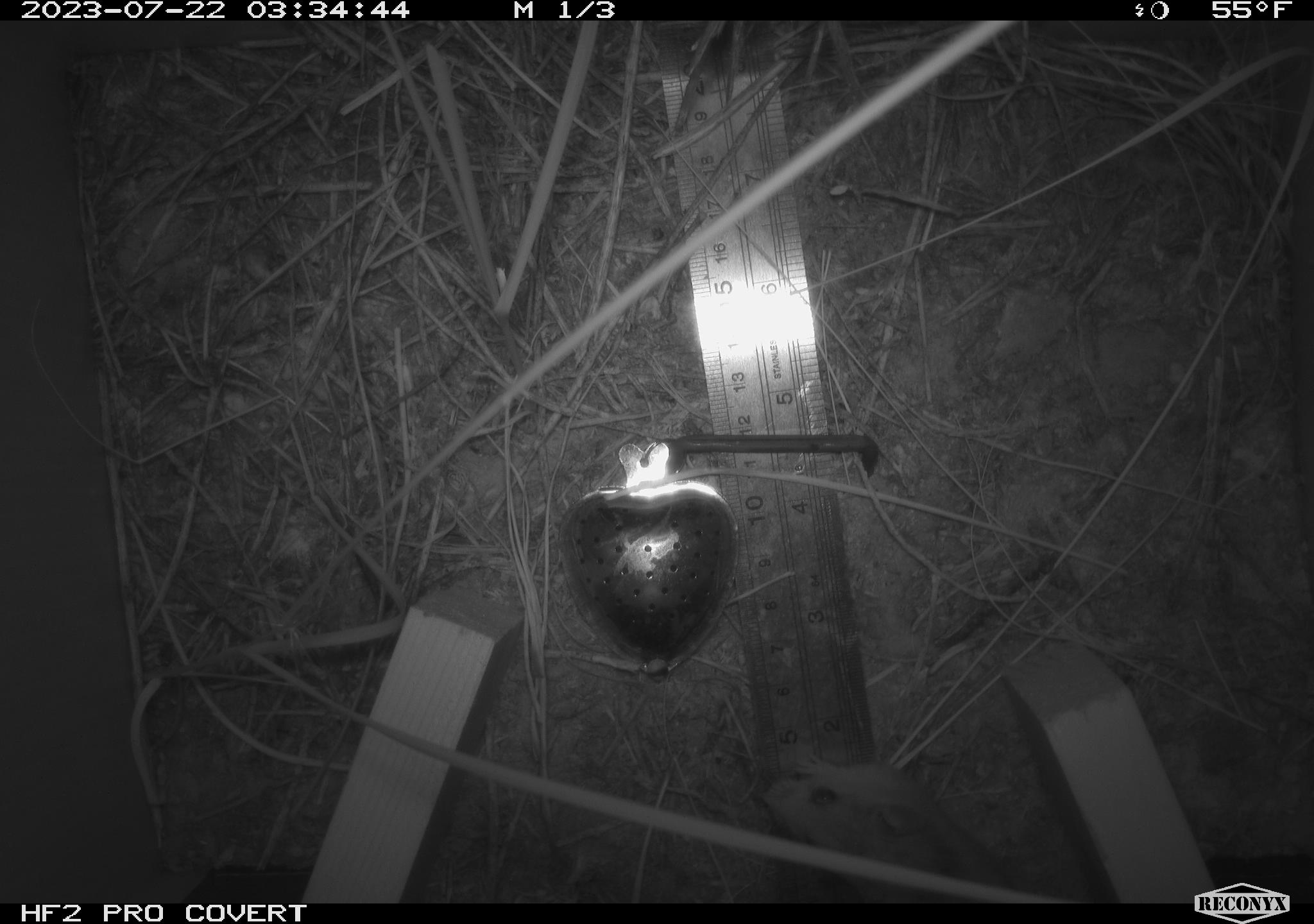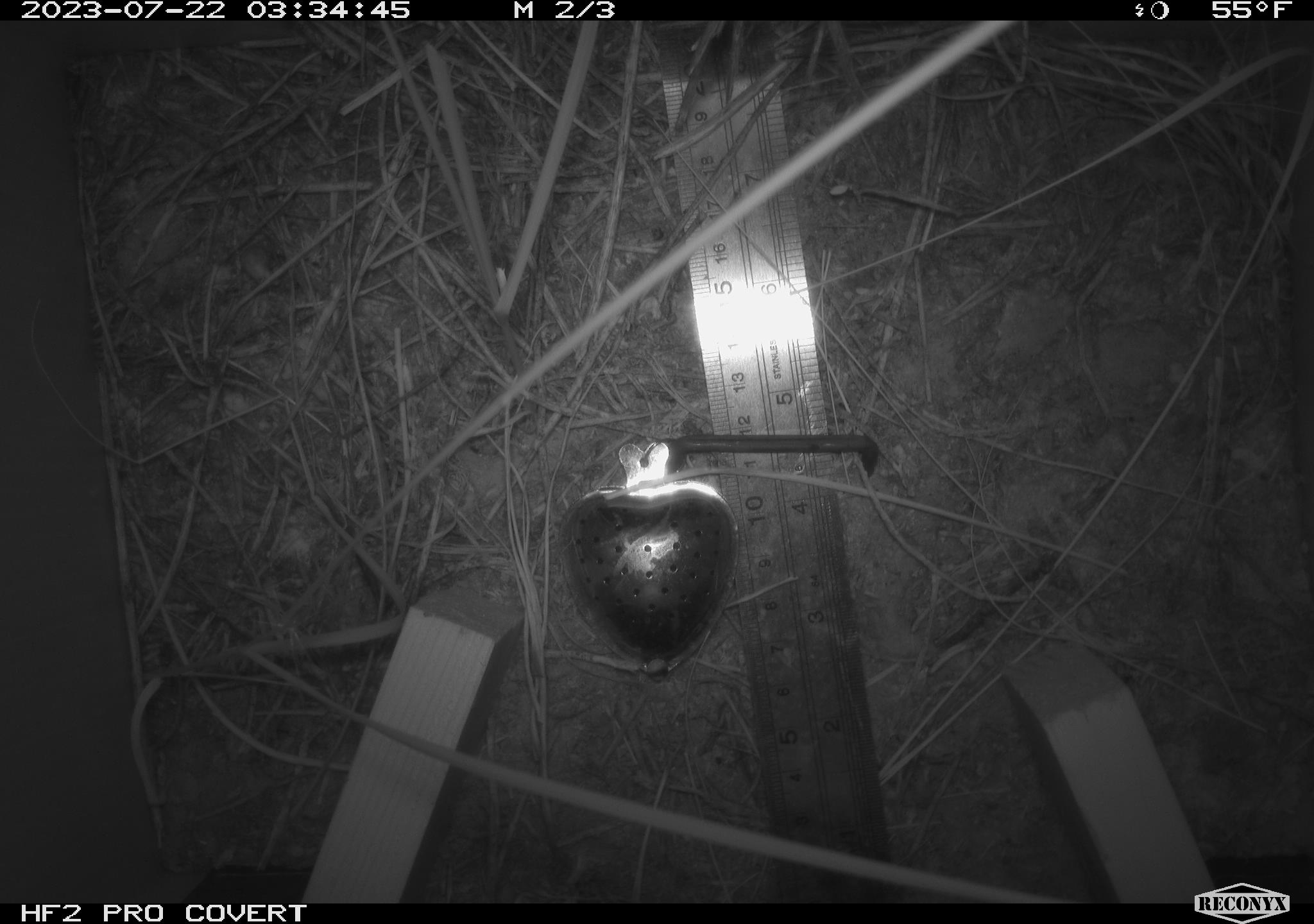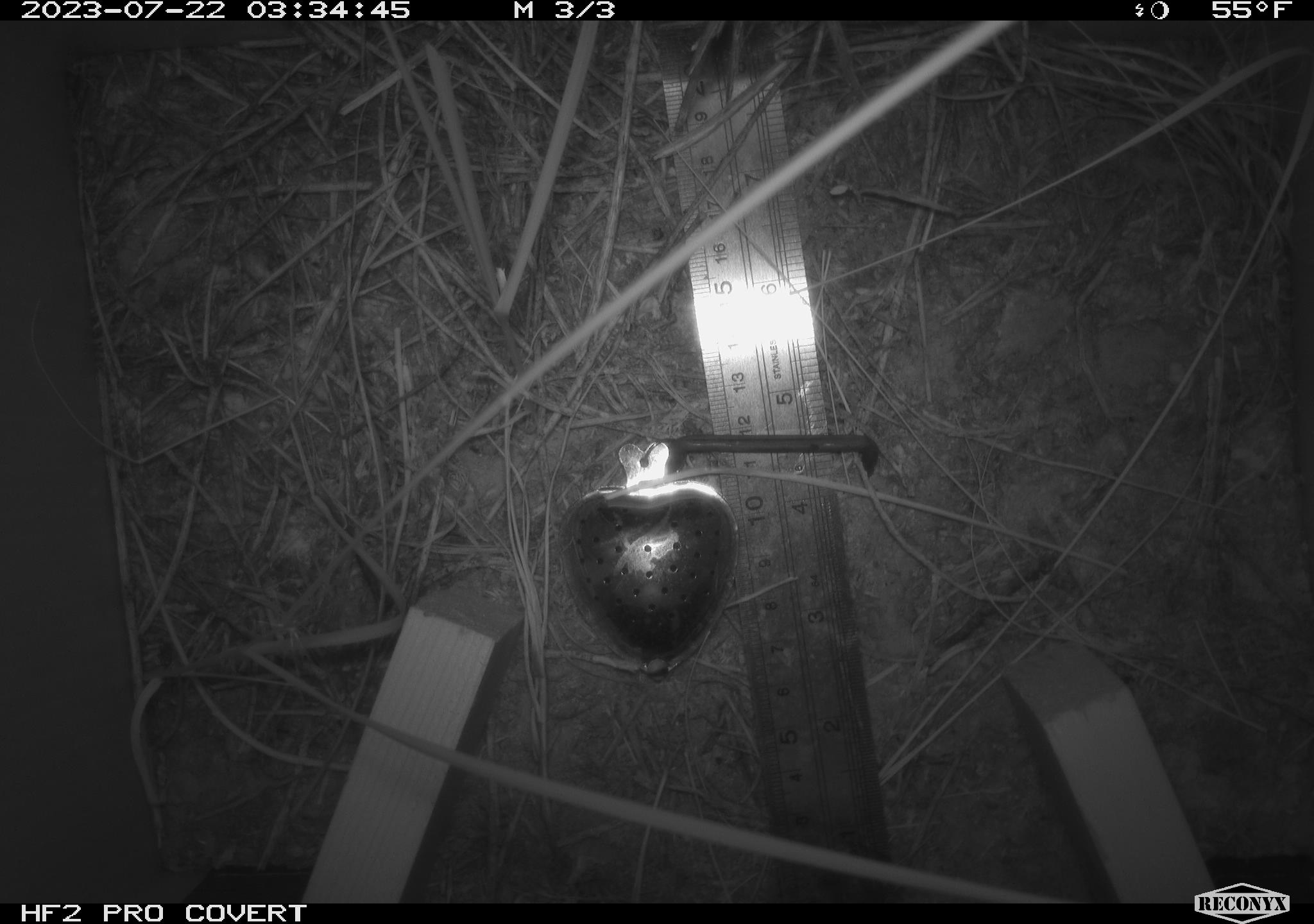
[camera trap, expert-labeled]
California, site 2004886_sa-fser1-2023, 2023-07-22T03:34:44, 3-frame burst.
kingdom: Animalia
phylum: Chordata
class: Mammalia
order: Rodentia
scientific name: Rodentia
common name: mouse species